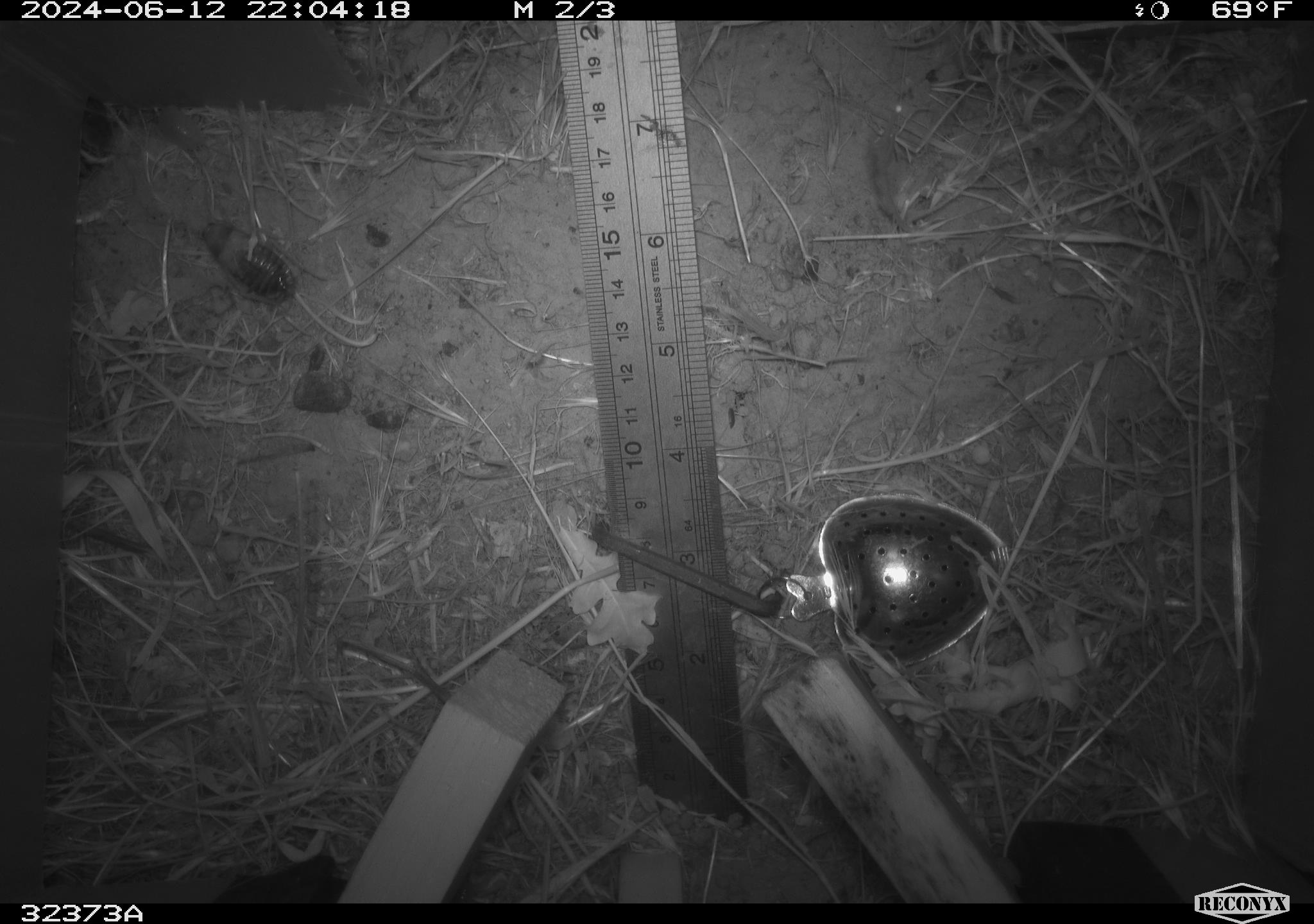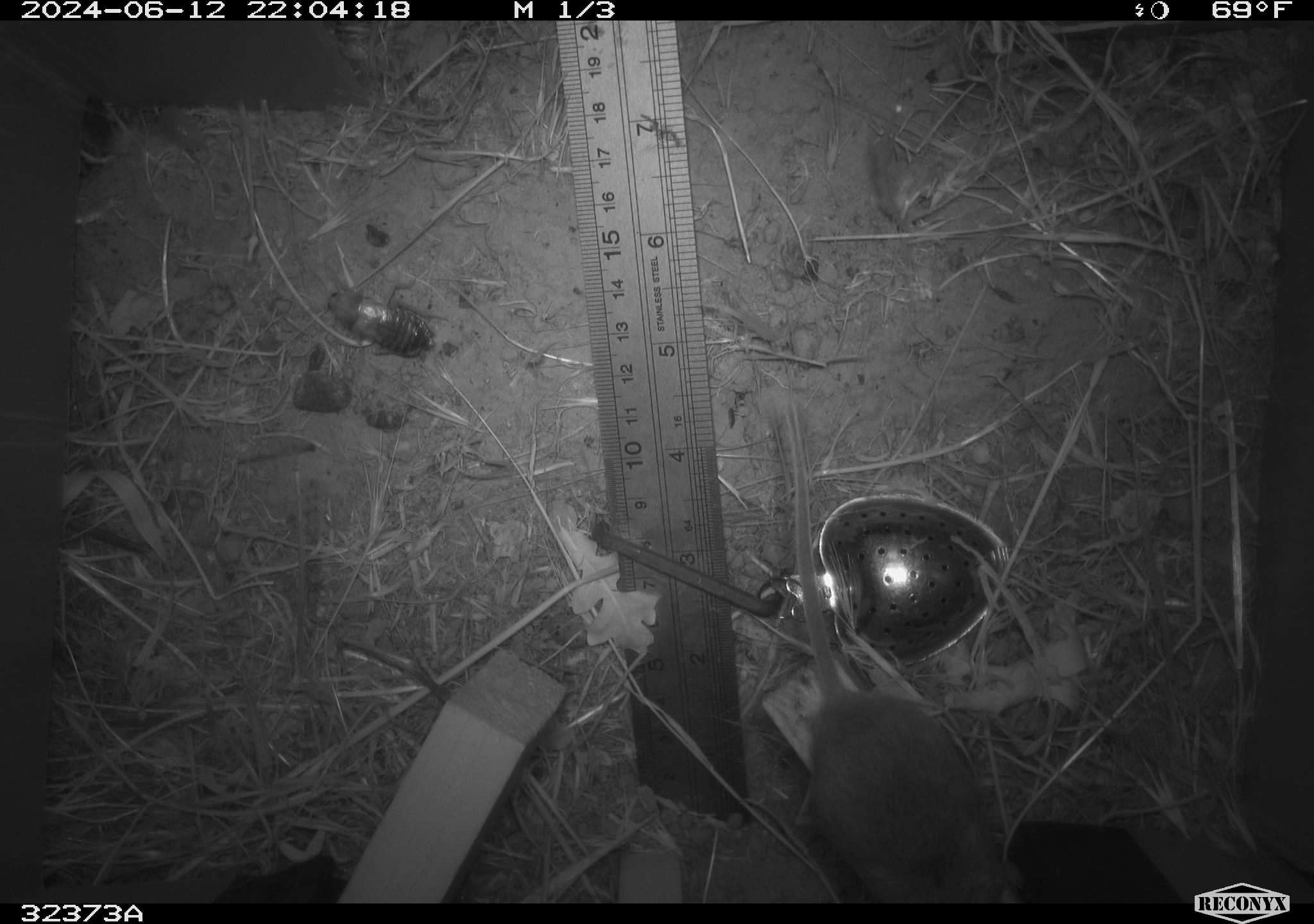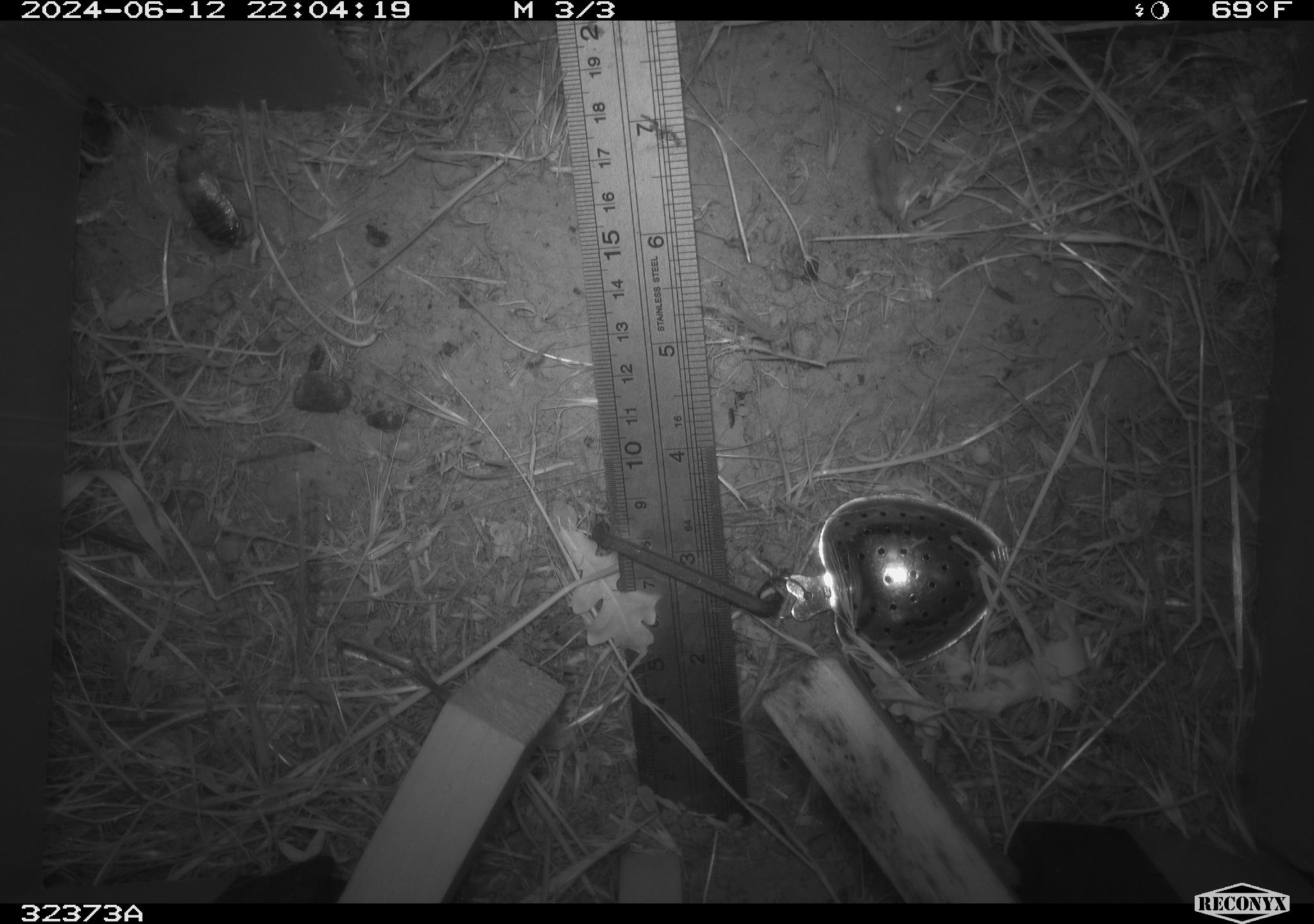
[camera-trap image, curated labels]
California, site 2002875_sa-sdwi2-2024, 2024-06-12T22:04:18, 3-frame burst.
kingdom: Animalia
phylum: Arthropoda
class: Insecta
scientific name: Insecta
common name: insect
Insect (Insecta).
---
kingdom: Animalia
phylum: Chordata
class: Mammalia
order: Rodentia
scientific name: Rodentia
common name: mouse species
Mouse species (Rodentia).